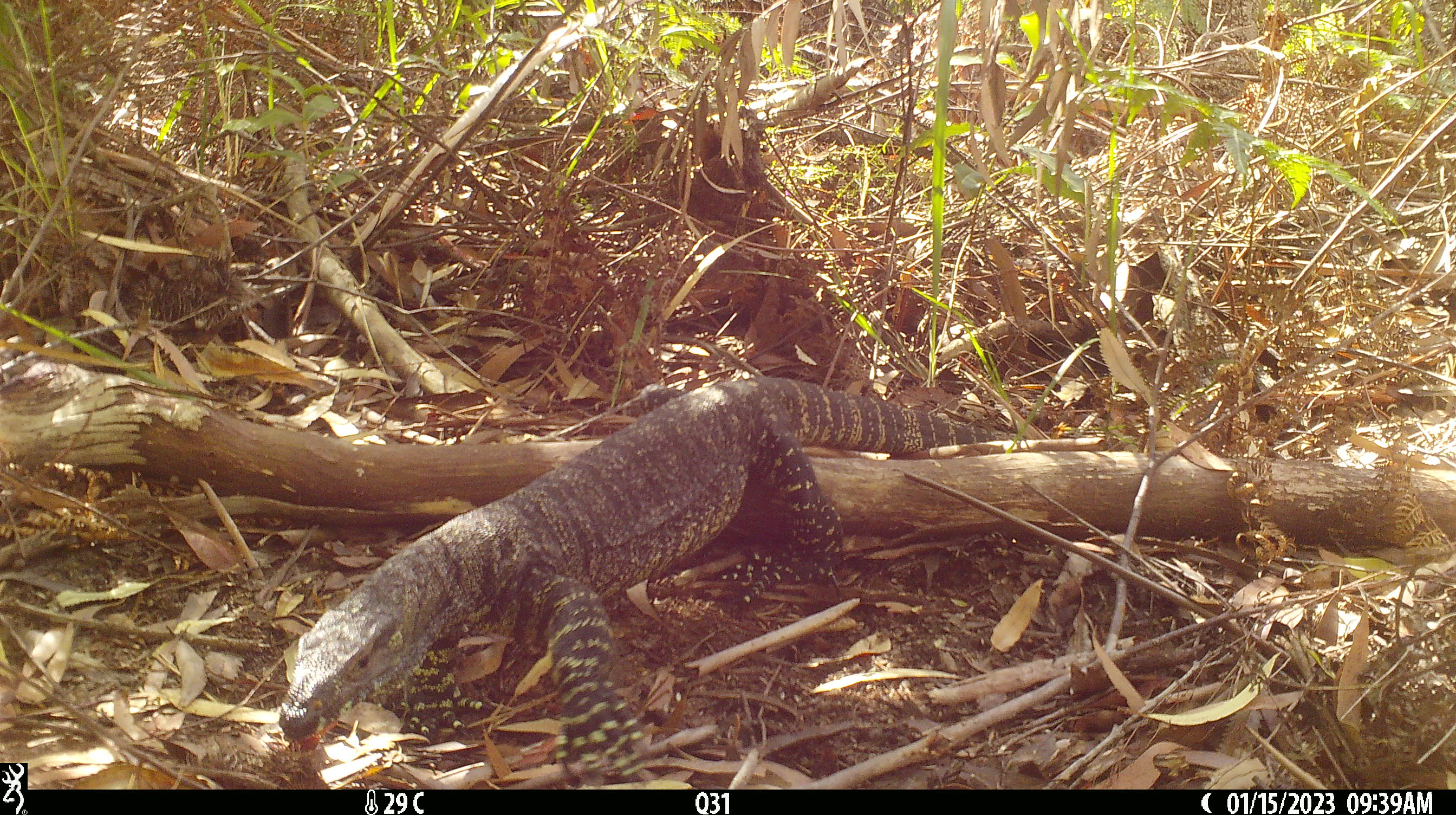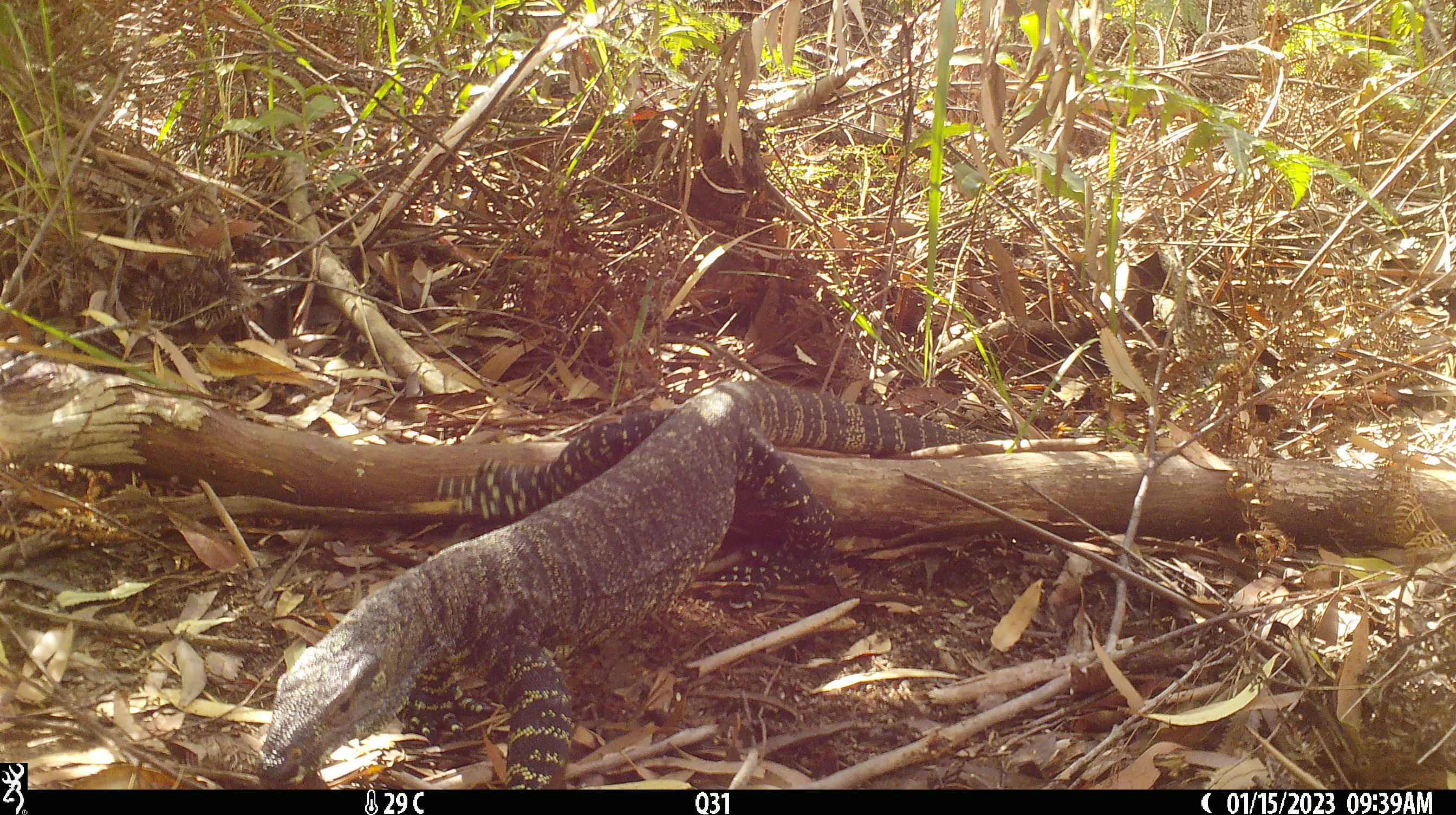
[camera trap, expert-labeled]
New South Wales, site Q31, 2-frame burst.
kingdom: Animalia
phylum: Chordata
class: Reptilia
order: Squamata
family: Varanidae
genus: Varanus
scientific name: Varanus varius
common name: lace monitor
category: goanna